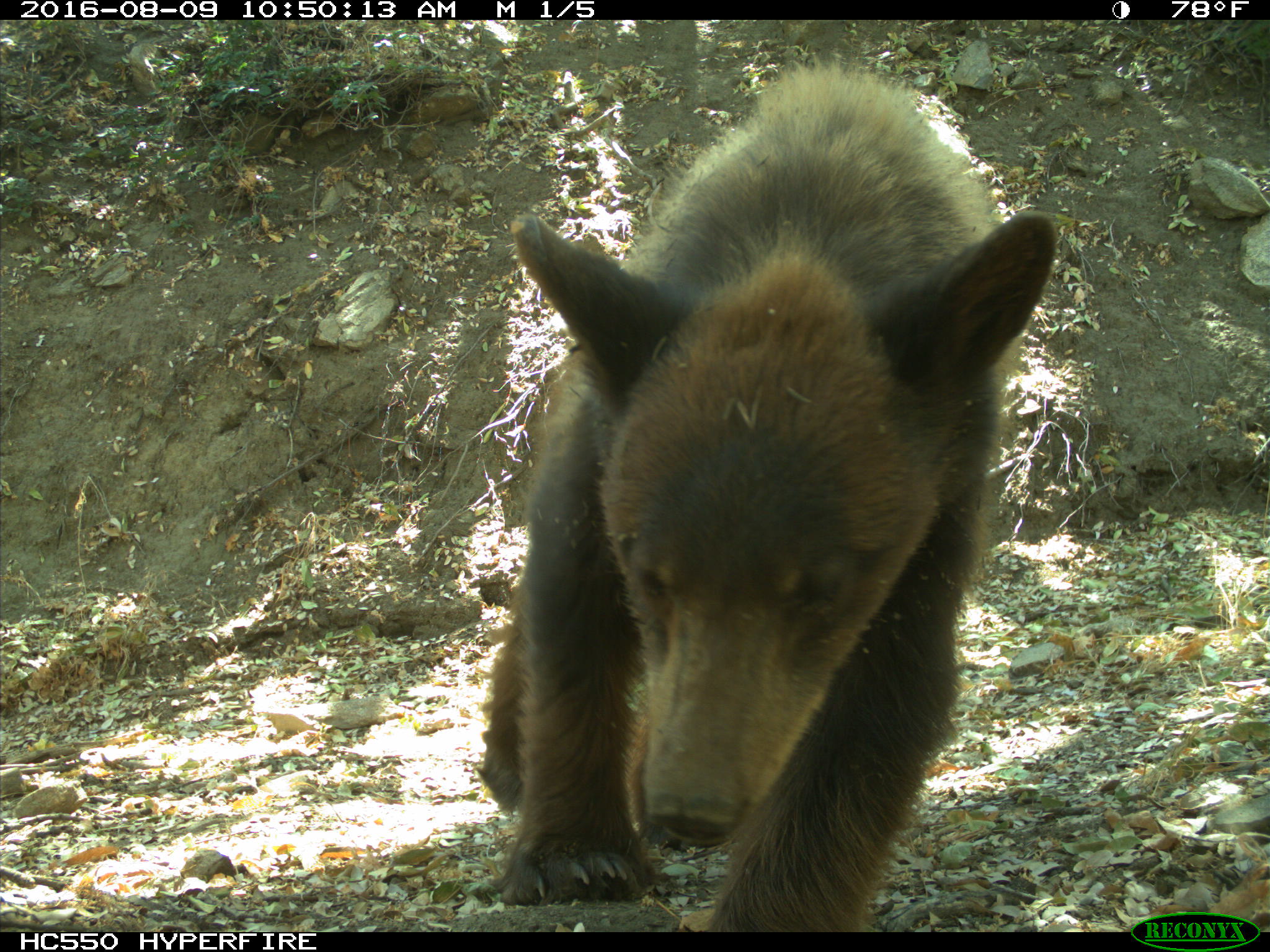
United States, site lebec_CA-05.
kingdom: Animalia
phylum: Chordata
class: Mammalia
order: Carnivora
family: Ursidae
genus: Ursus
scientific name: Ursus americanus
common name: american black bear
Ursus americanus (american black bear).